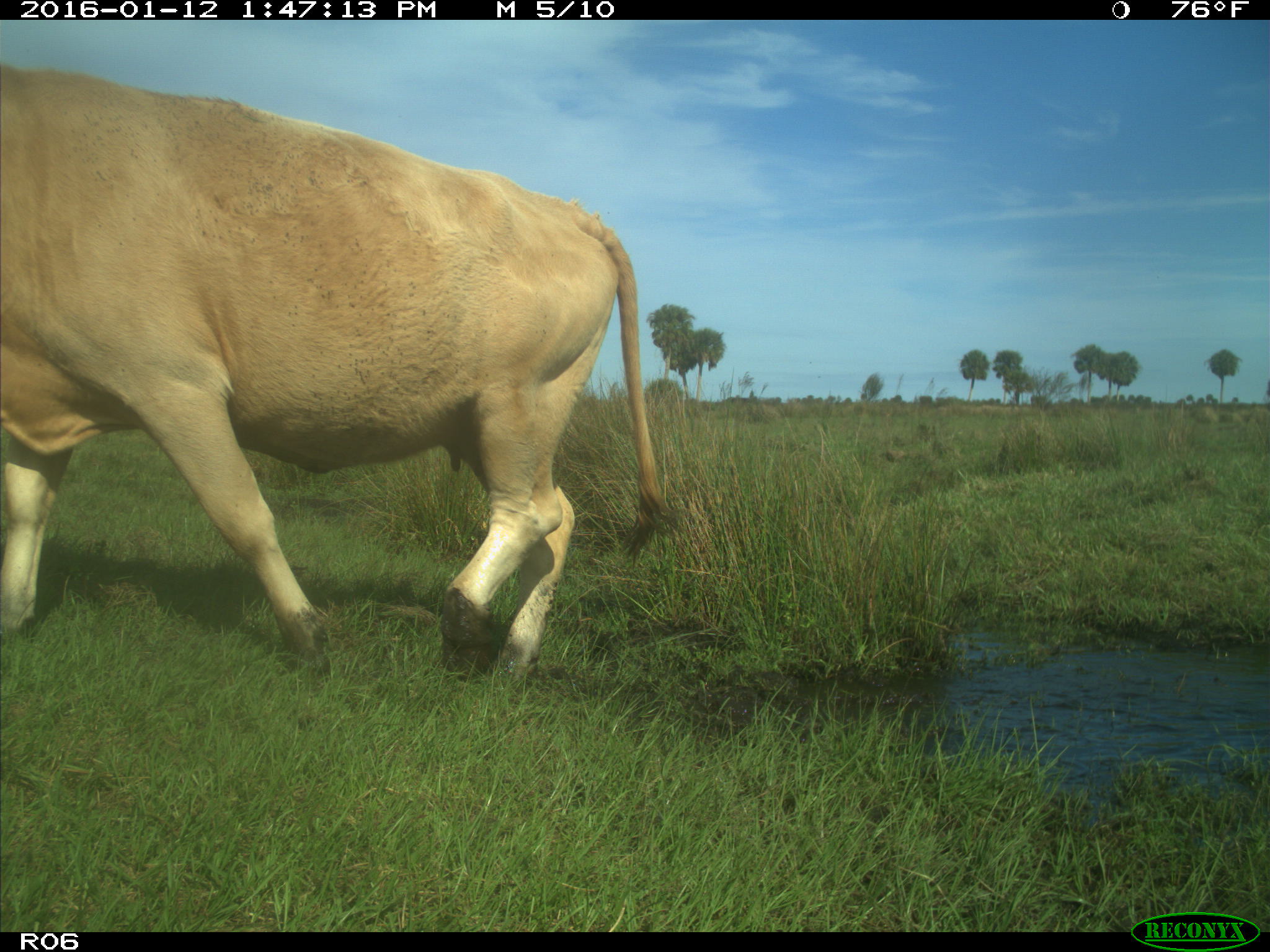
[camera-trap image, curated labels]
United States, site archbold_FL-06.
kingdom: Animalia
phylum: Chordata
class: Mammalia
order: Artiodactyla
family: Bovidae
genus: Bos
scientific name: Bos taurus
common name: domestic cow